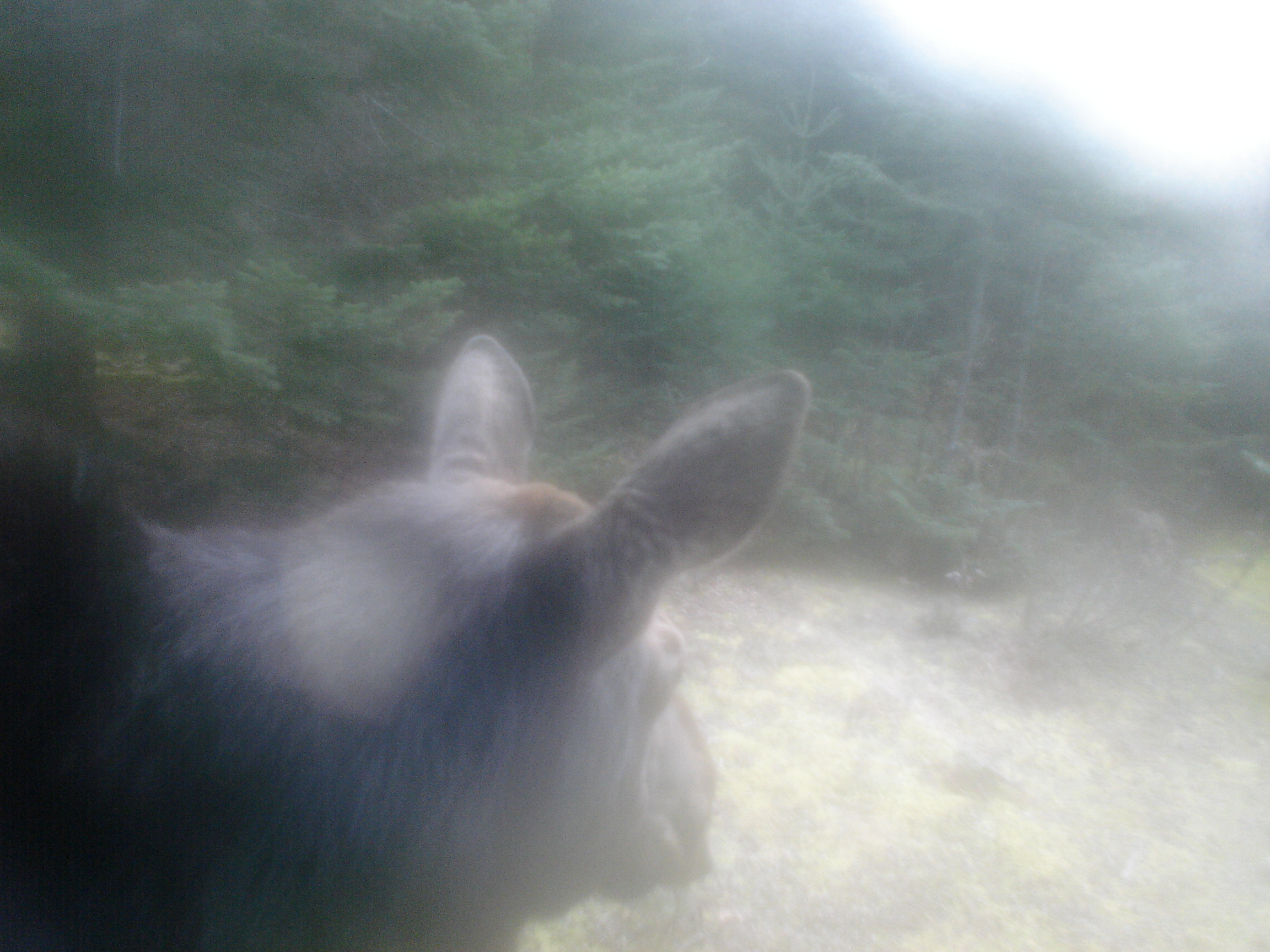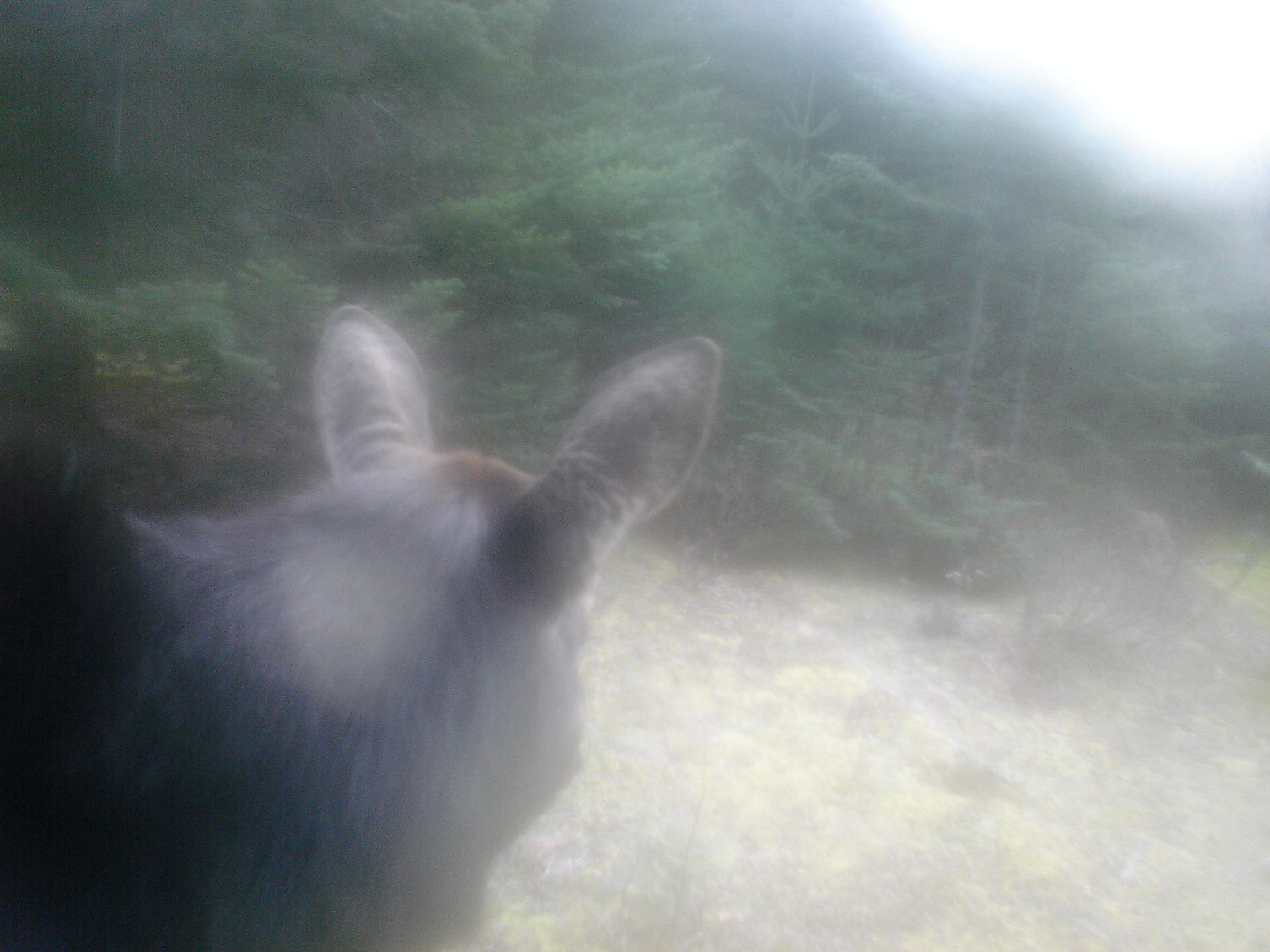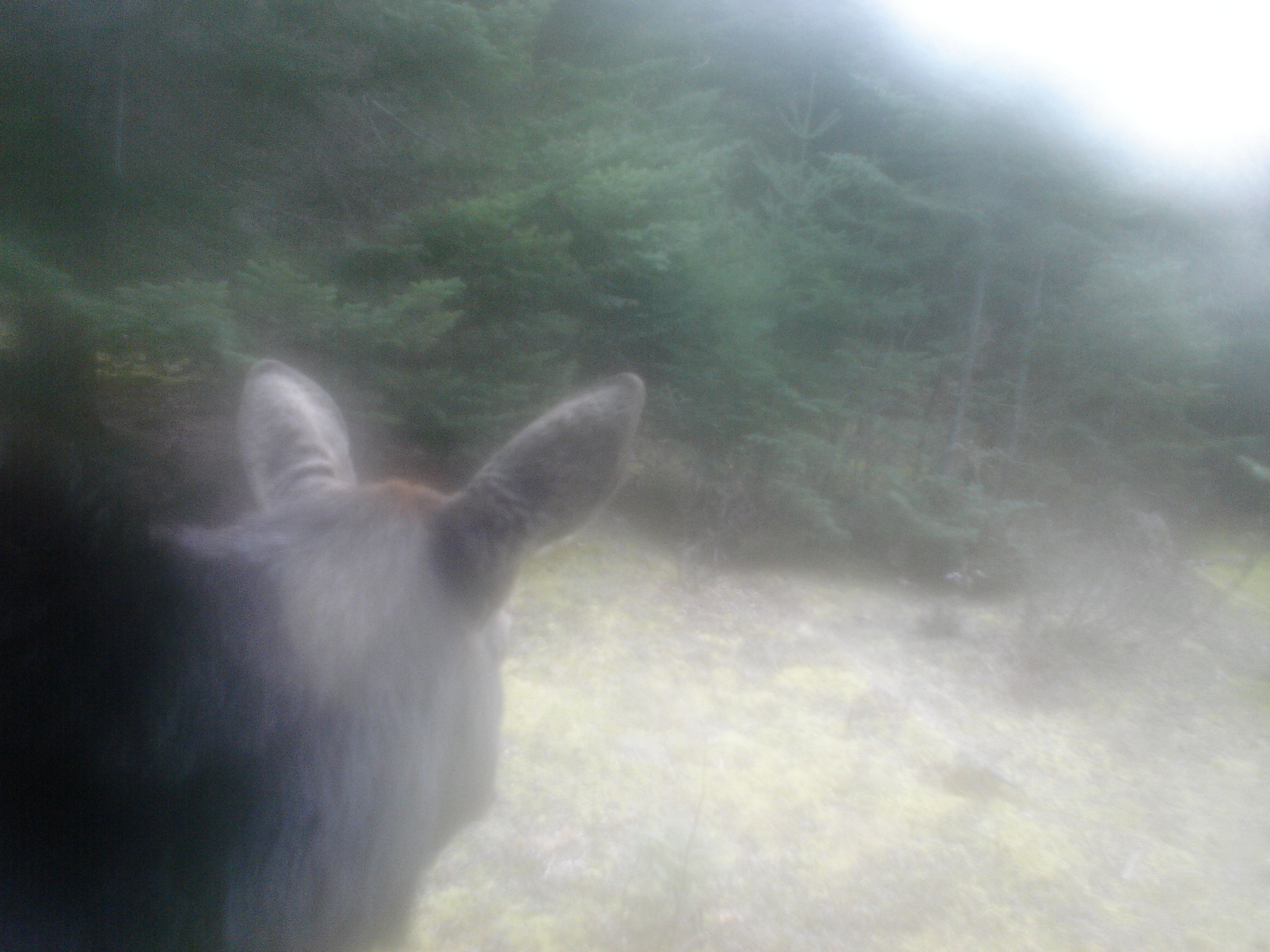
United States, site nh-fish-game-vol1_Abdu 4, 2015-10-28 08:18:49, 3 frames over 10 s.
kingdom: Animalia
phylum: Chordata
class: Mammalia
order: Artiodactyla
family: Cervidae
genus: Alces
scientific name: Alces alces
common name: moose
Moose (Alces alces).